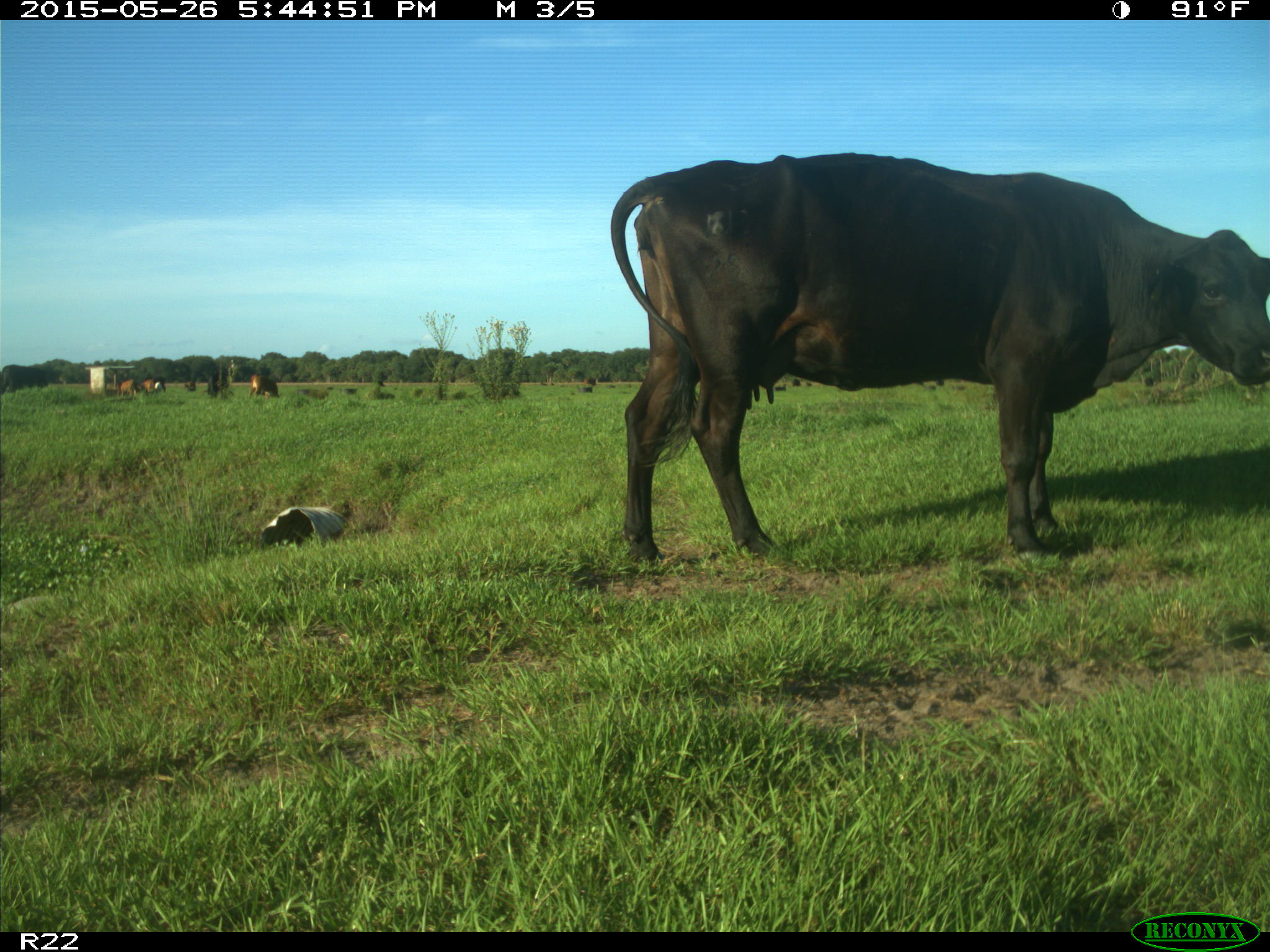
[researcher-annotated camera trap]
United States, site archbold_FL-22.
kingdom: Animalia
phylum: Chordata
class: Mammalia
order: Artiodactyla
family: Bovidae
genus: Bos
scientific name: Bos taurus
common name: domestic cow